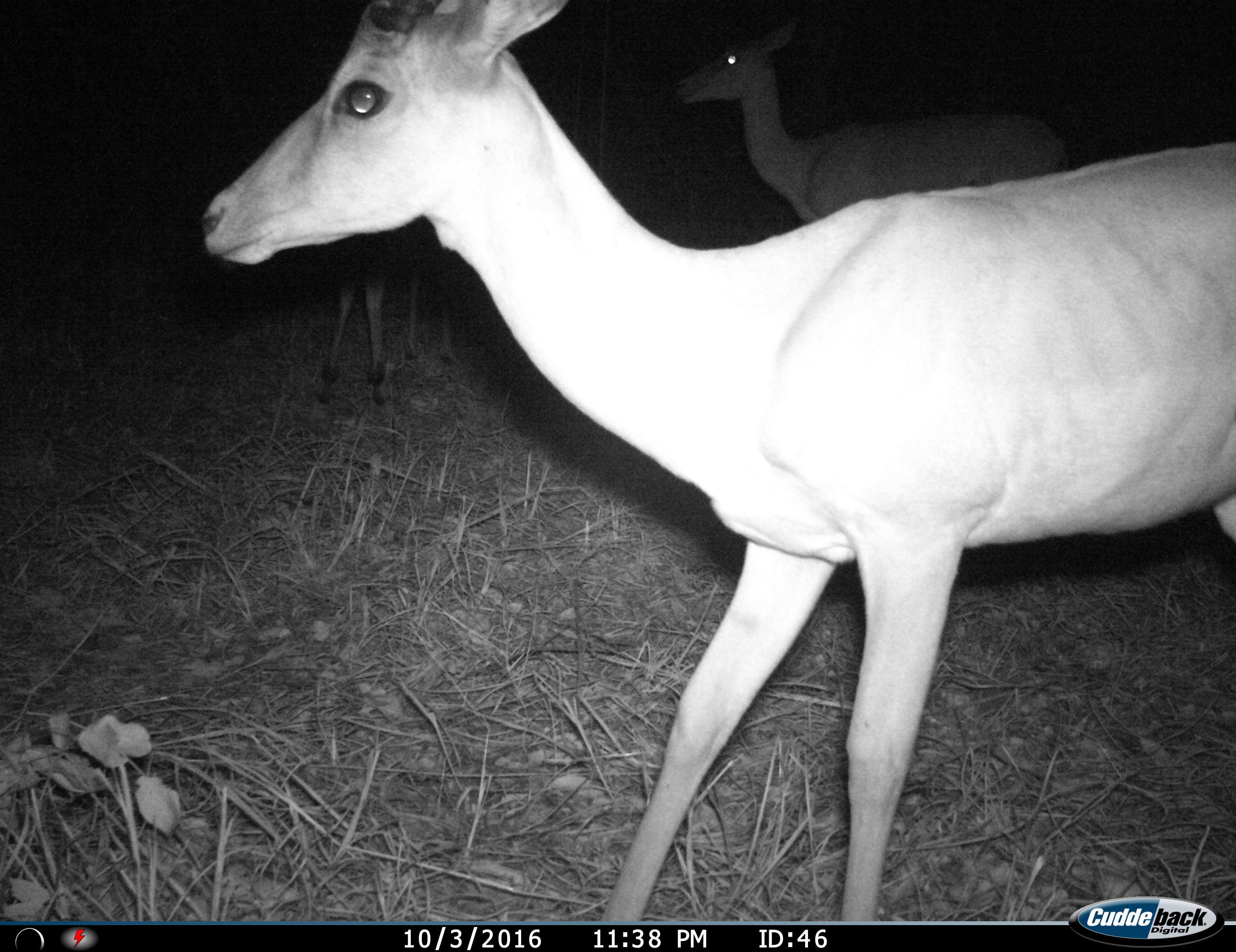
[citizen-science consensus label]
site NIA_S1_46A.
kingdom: Animalia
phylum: Chordata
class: Mammalia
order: Artiodactyla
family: Bovidae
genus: Aepyceros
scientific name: Aepyceros melampus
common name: impala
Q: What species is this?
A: Impala (Aepyceros melampus).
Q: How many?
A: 2.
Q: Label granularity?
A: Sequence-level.